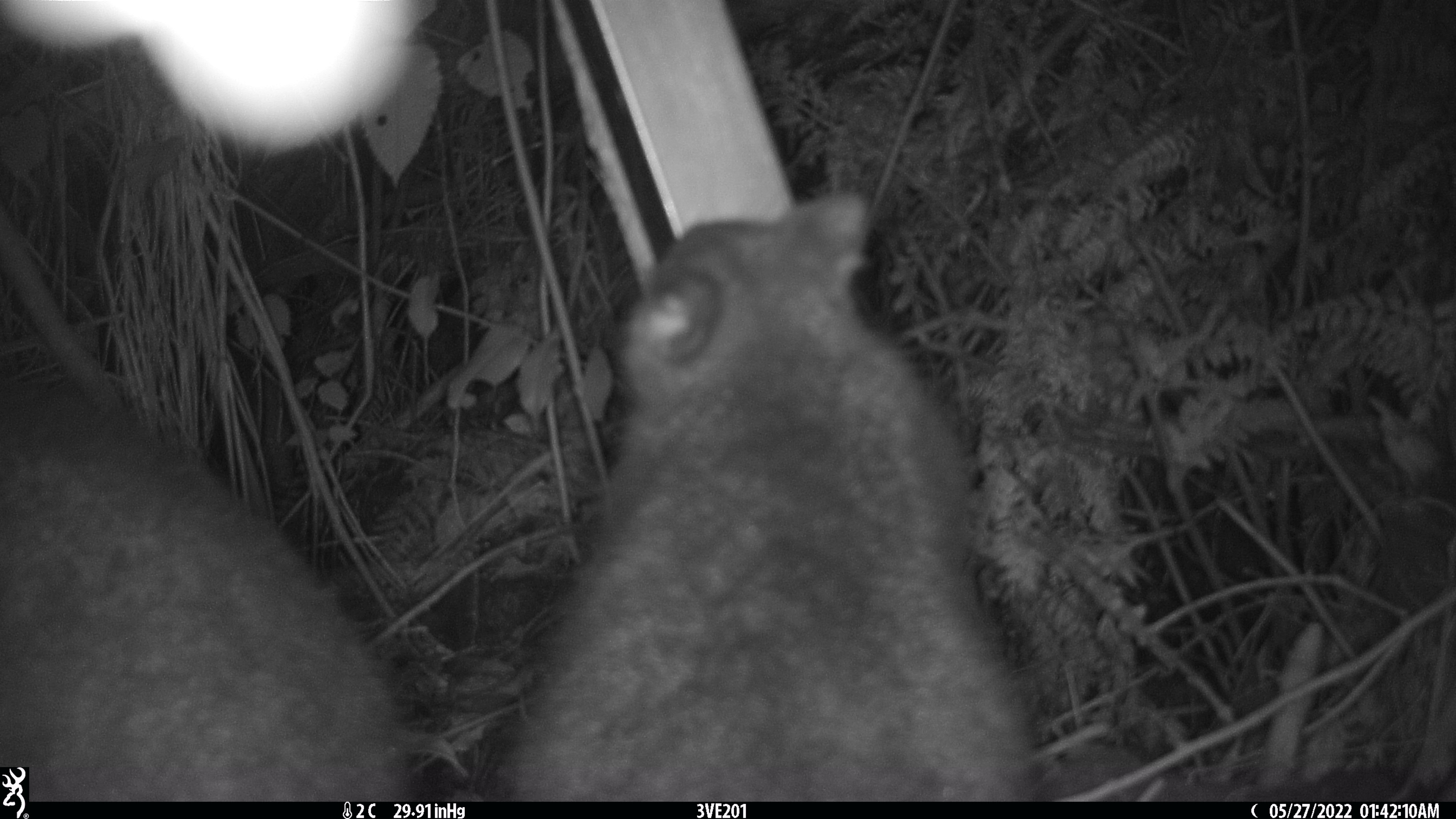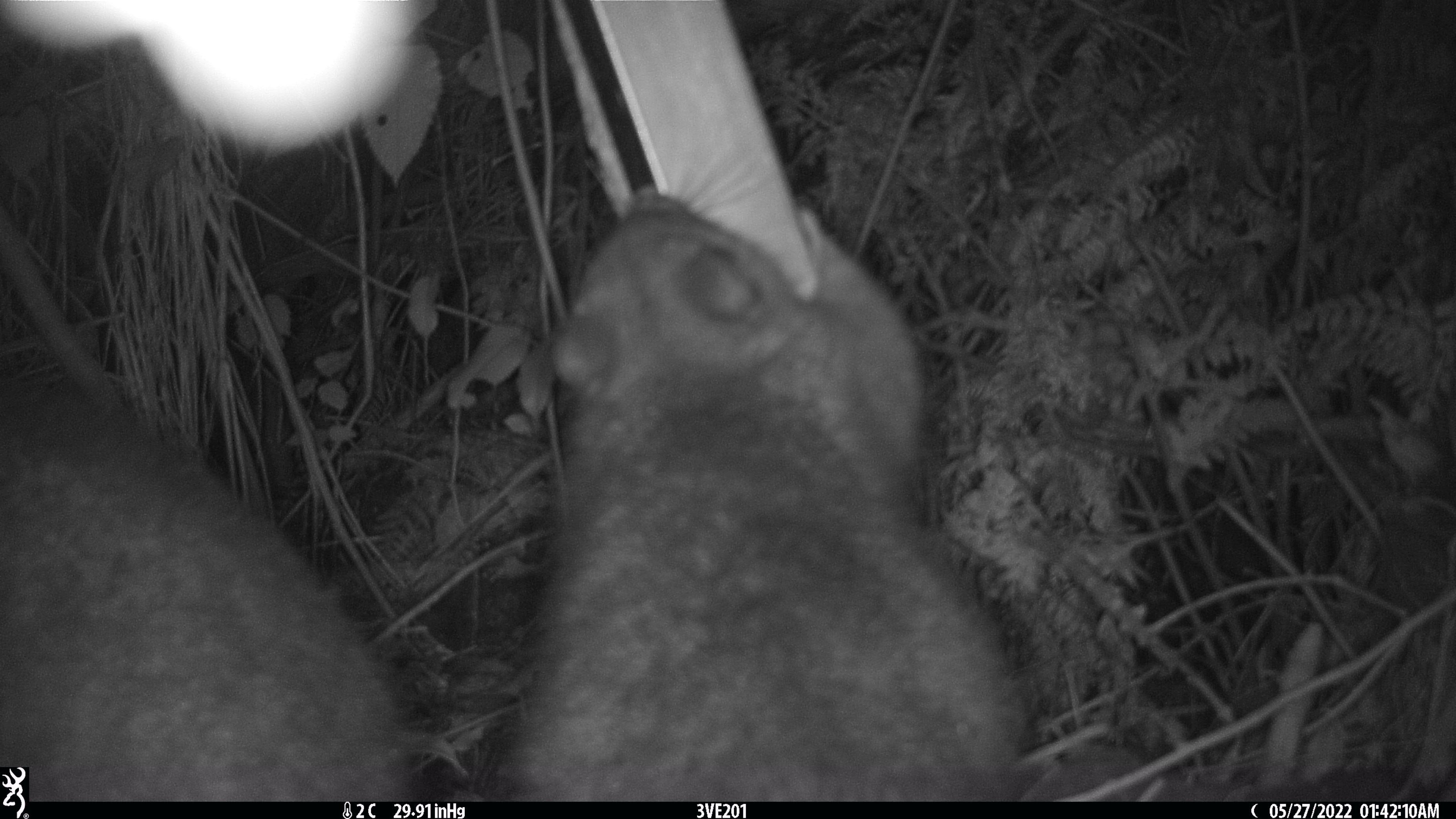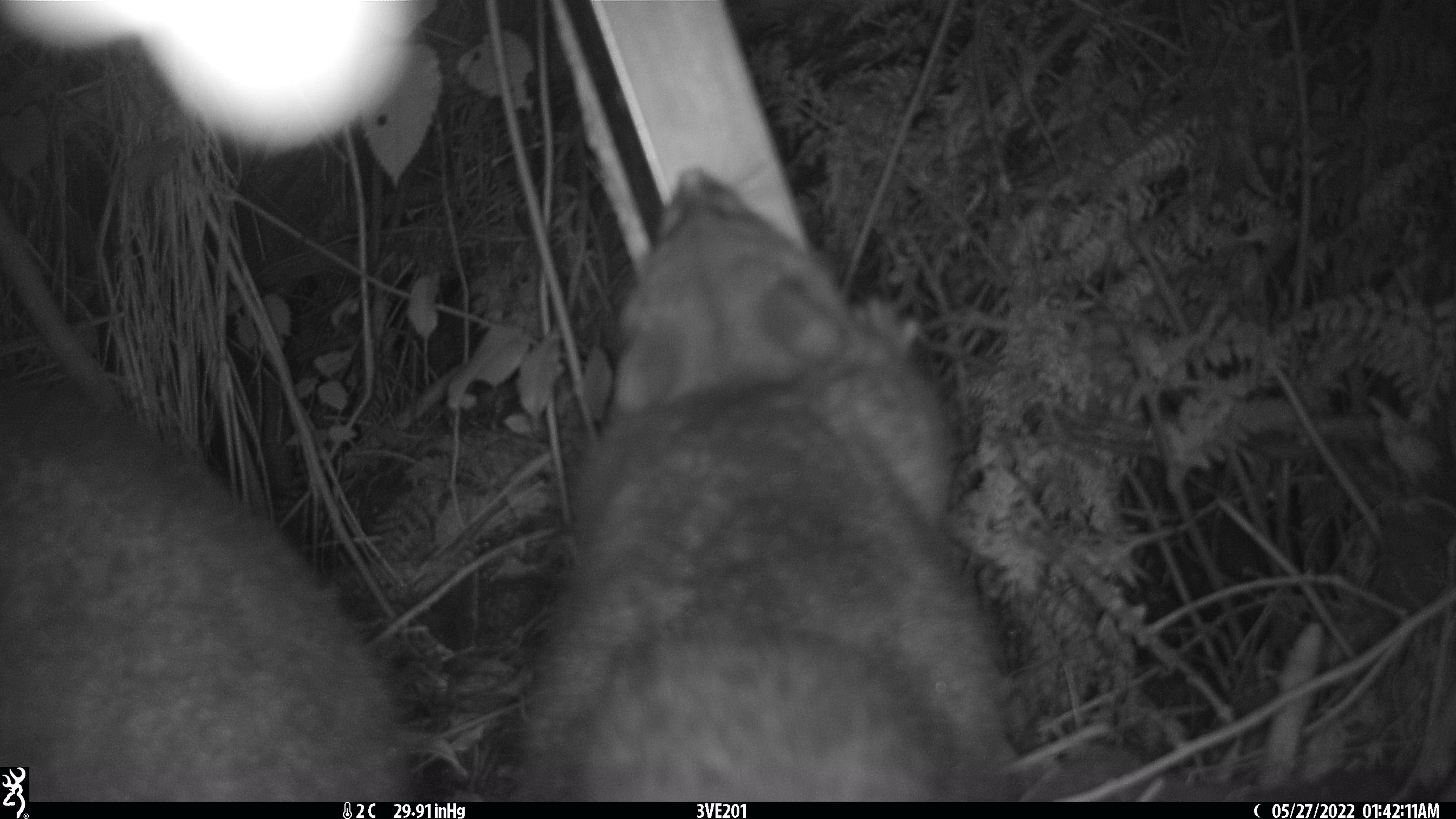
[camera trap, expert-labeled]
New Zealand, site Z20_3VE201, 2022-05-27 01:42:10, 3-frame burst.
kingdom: Animalia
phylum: Chordata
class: Mammalia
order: Diprotodontia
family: Phalangeridae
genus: Trichosurus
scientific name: Trichosurus vulpecula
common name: common brushtail possum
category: possum